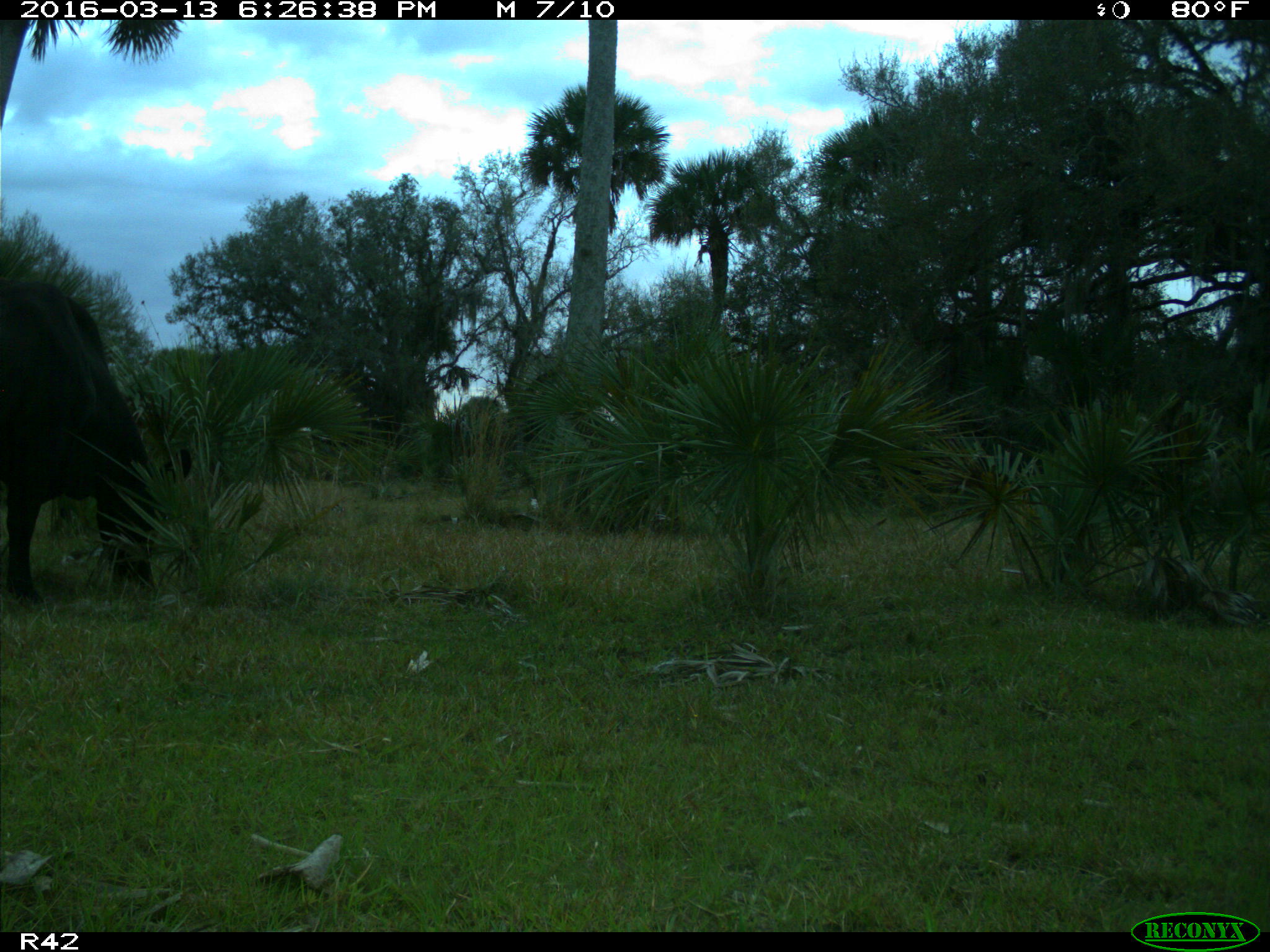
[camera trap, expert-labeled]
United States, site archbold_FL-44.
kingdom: Animalia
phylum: Chordata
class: Mammalia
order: Artiodactyla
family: Bovidae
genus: Bos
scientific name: Bos taurus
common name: domestic cow